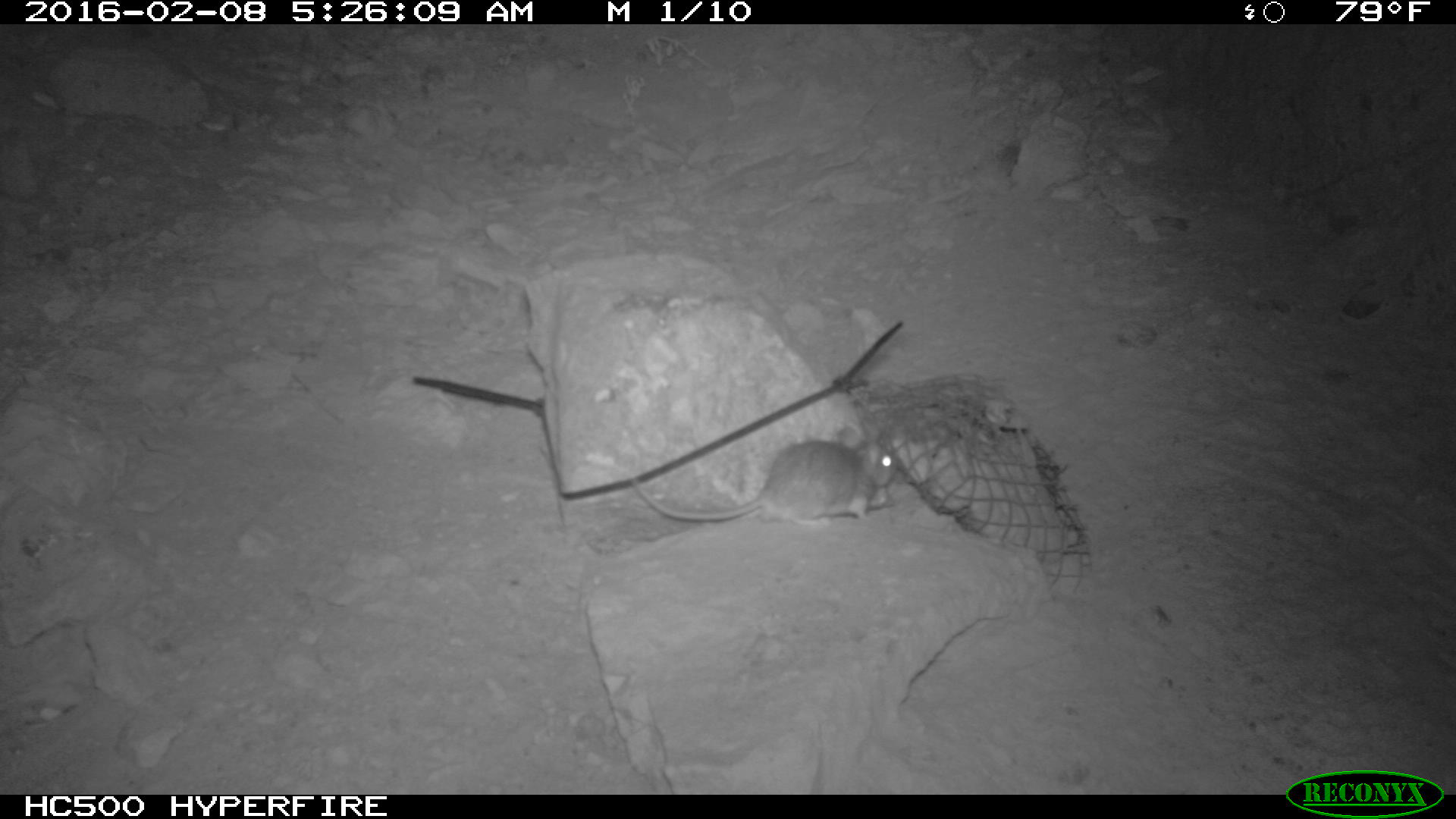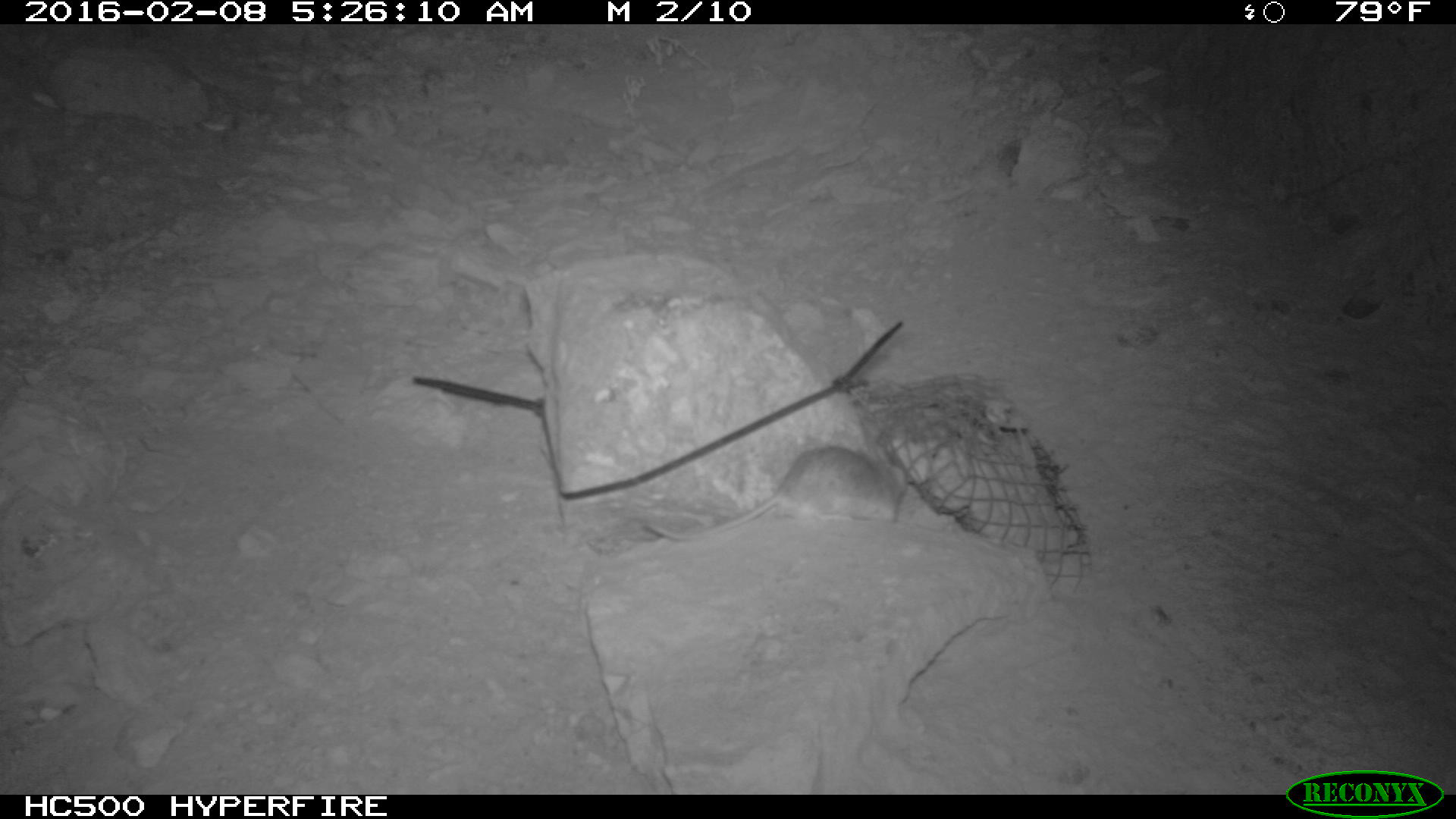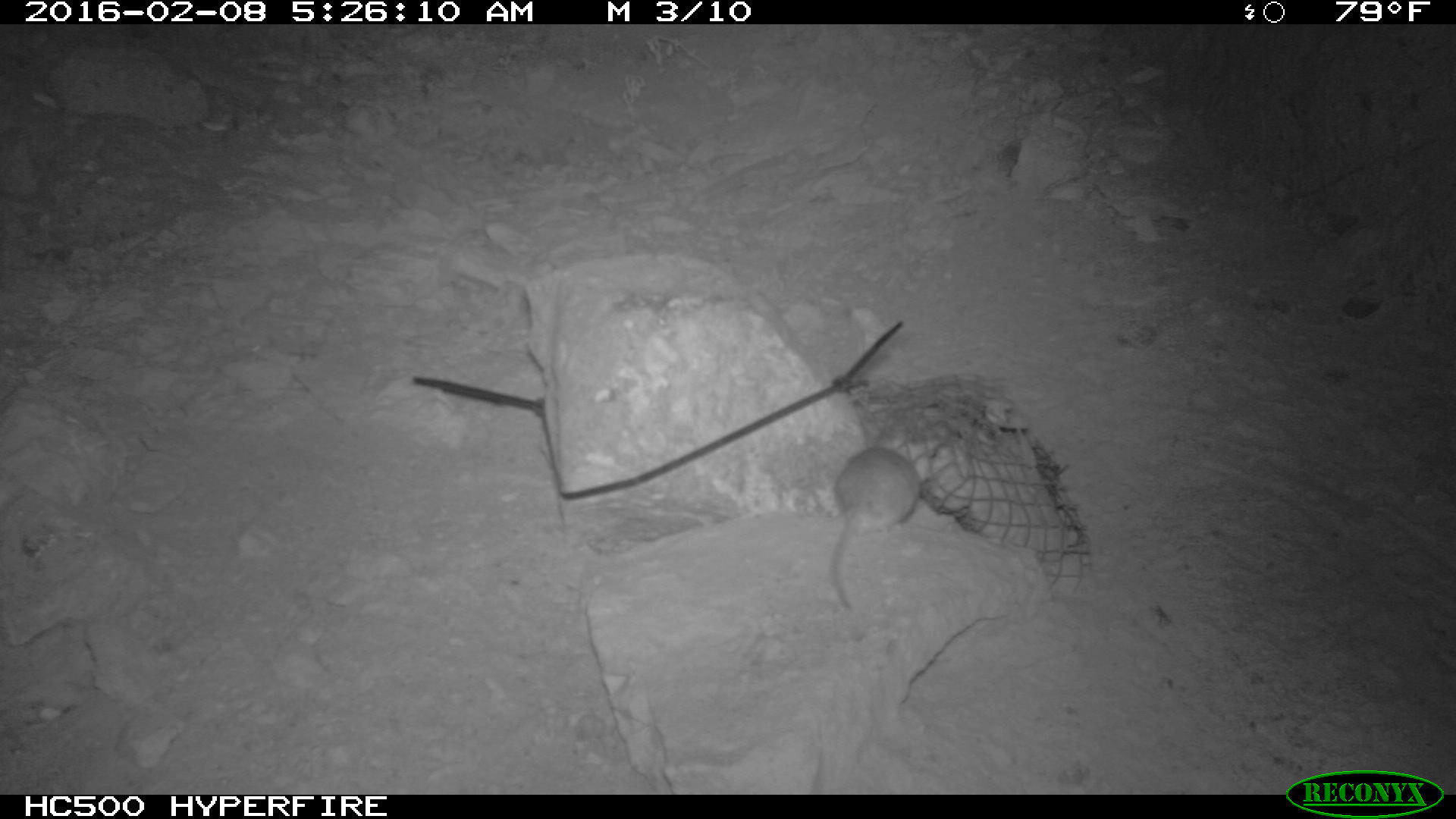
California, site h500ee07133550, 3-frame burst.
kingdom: Animalia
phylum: Chordata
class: Mammalia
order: Rodentia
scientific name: Rodentia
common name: rodent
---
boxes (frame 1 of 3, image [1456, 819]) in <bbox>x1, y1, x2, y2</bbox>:
rodent: <bbox>629, 427, 896, 528</bbox>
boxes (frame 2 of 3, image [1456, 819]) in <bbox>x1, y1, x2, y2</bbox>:
rodent: <bbox>652, 438, 909, 540</bbox>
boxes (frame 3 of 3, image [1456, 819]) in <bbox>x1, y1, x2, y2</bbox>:
rodent: <bbox>824, 445, 924, 615</bbox>